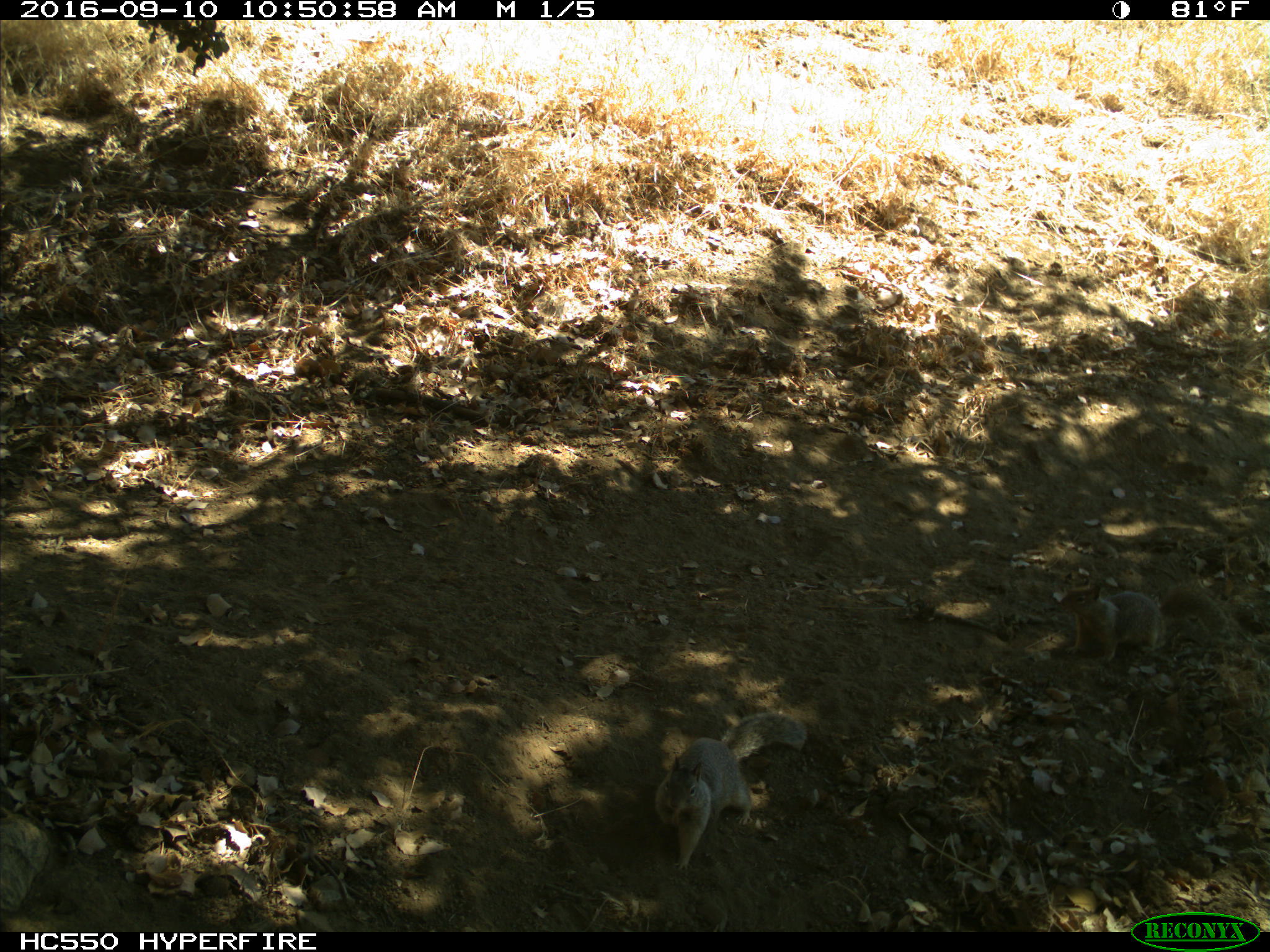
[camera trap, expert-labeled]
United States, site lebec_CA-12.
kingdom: Animalia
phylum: Chordata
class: Mammalia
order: Rodentia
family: Sciuridae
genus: Otospermophilus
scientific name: Otospermophilus beecheyi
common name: california ground squirrel